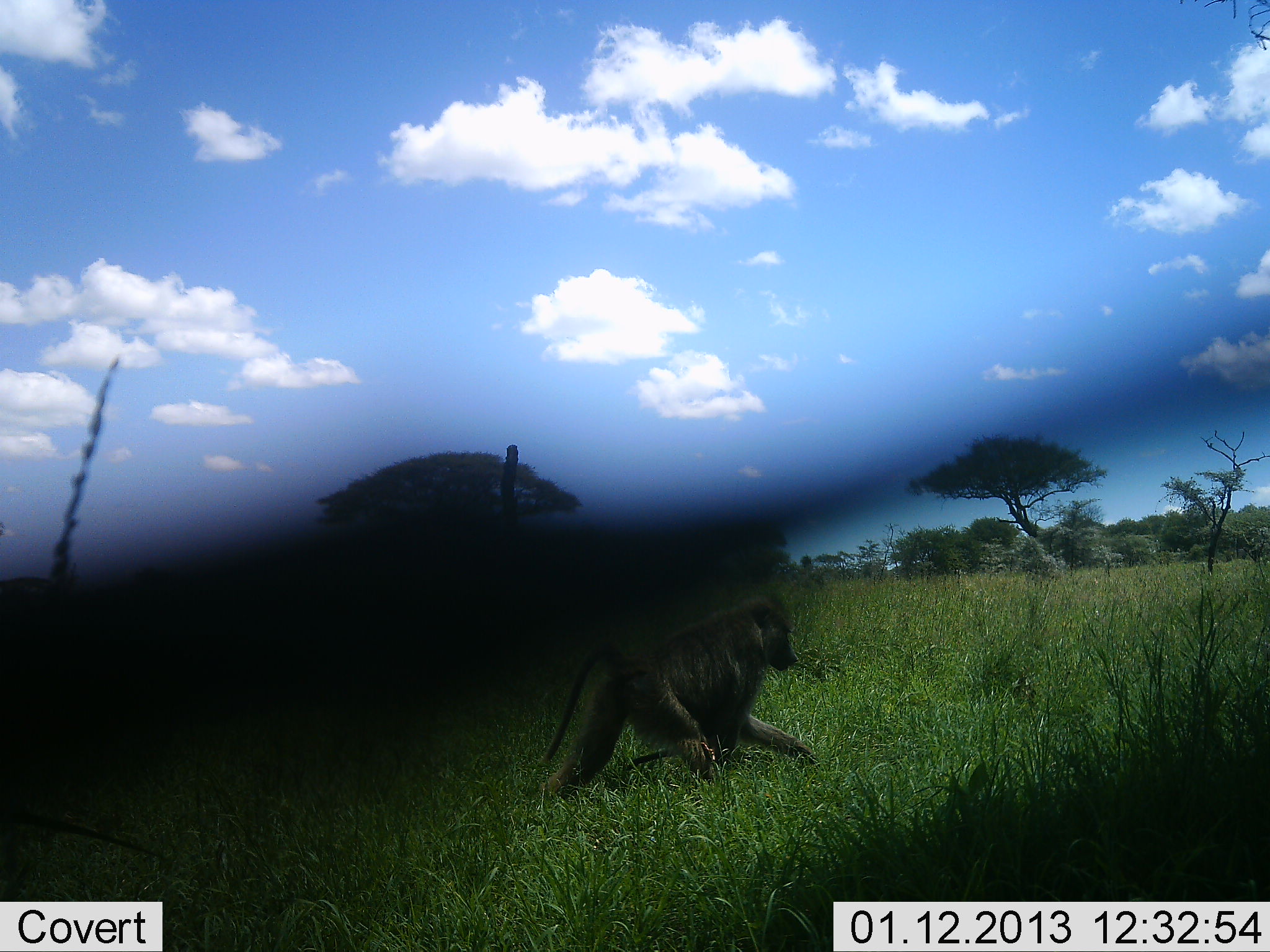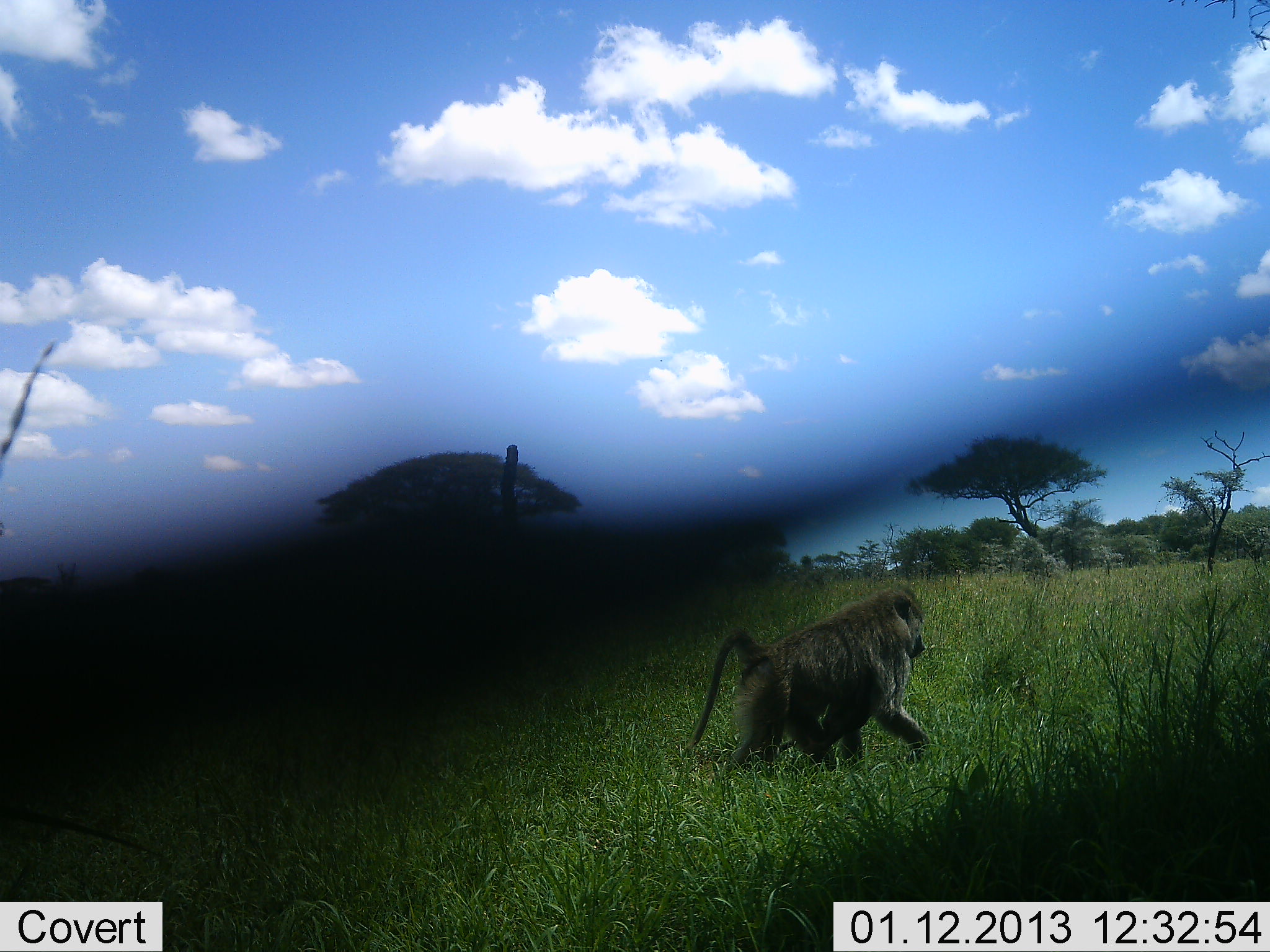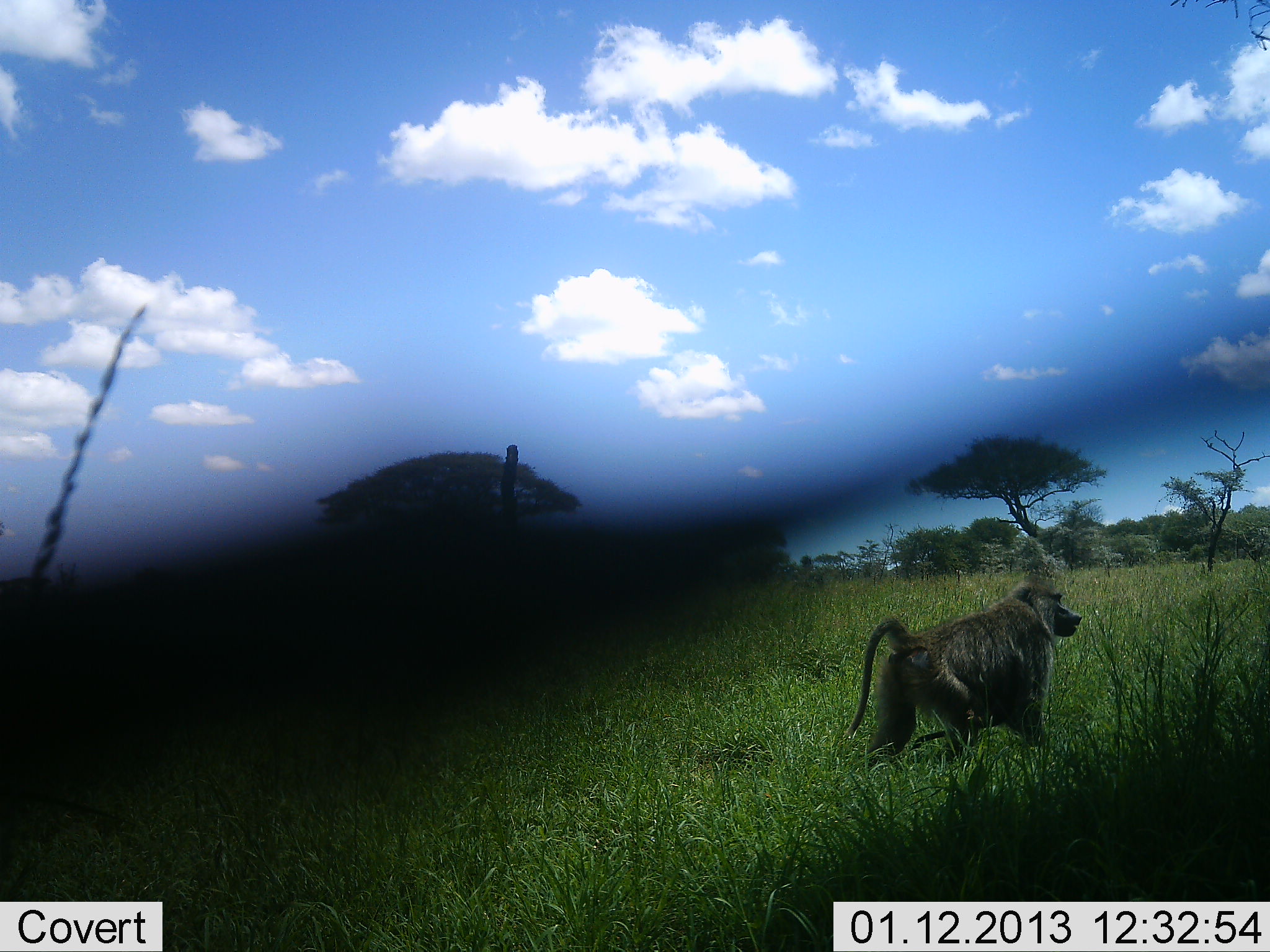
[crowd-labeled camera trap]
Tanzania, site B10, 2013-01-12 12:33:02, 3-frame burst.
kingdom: Animalia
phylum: Chordata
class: Mammalia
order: Primates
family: Cercopithecidae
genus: Papio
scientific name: Papio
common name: baboon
Baboon (Papio), count 1. Behavior (volunteer vote fractions): standing 15%, resting 0%, moving 85%, interacting 0%. Young present (vote fraction): 0%. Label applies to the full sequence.